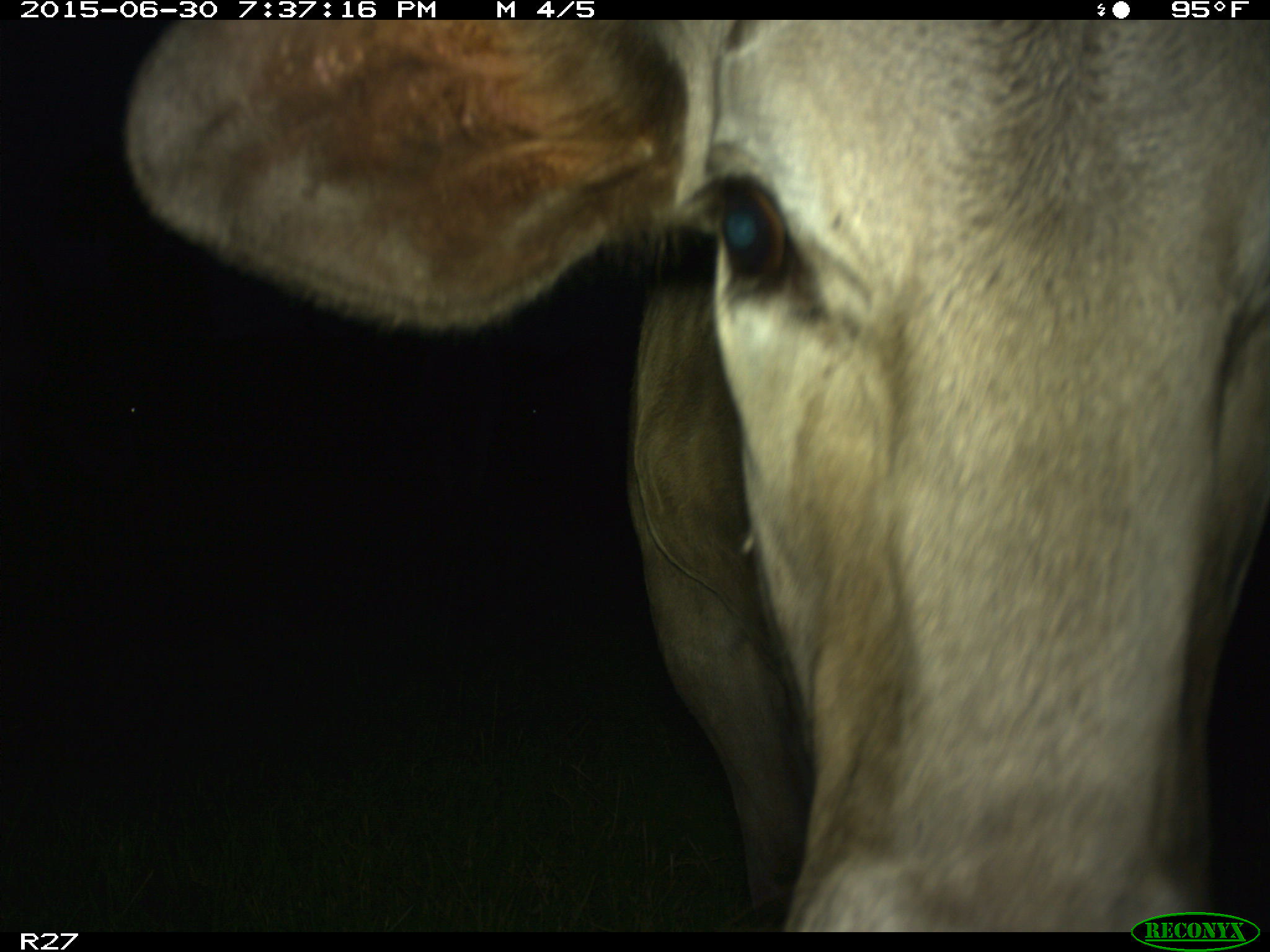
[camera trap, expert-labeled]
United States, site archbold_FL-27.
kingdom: Animalia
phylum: Chordata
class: Mammalia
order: Artiodactyla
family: Bovidae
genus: Bos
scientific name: Bos taurus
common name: domestic cow